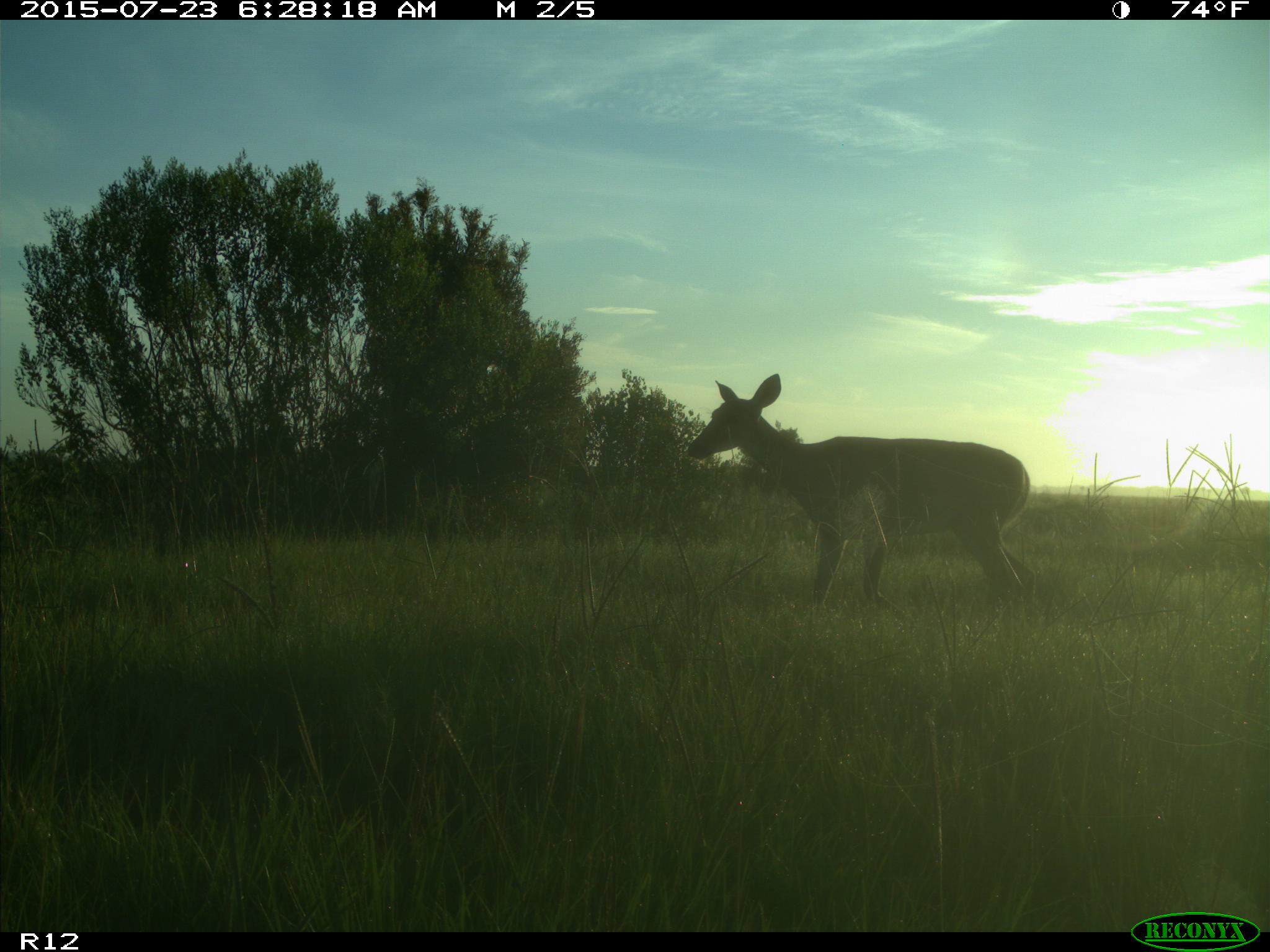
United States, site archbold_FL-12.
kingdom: Animalia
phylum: Chordata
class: Mammalia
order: Artiodactyla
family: Cervidae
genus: Odocoileus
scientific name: Odocoileus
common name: deer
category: unidentified deer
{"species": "unidentified deer (deer) (Odocoileus)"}